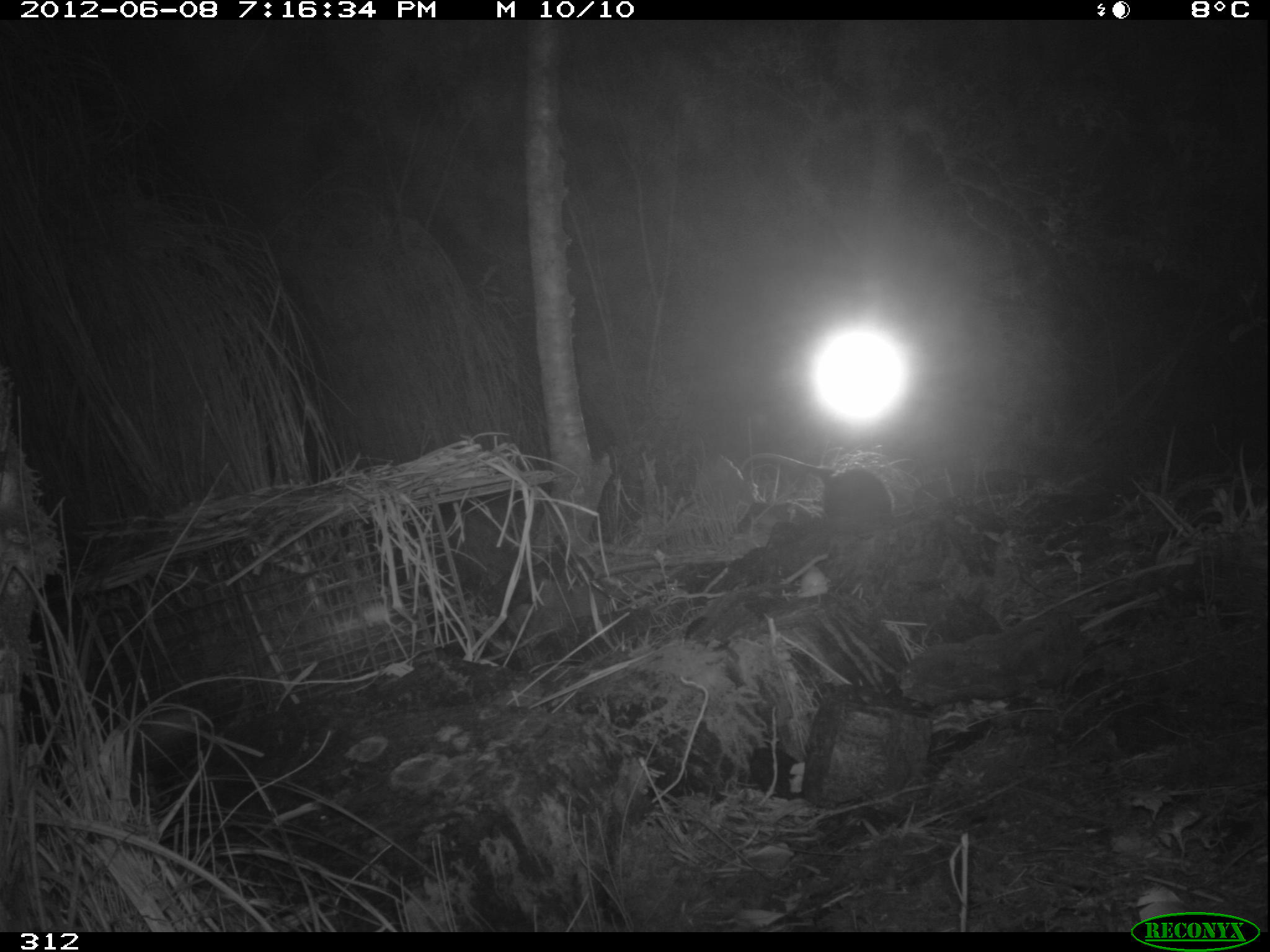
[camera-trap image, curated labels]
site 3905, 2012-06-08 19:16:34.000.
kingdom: Animalia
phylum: Chordata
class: Mammalia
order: Didelphimorphia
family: Didelphidae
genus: Didelphis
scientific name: Didelphis pernigra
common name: andean white-eared opossum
Didelphis pernigra (andean white-eared opossum).